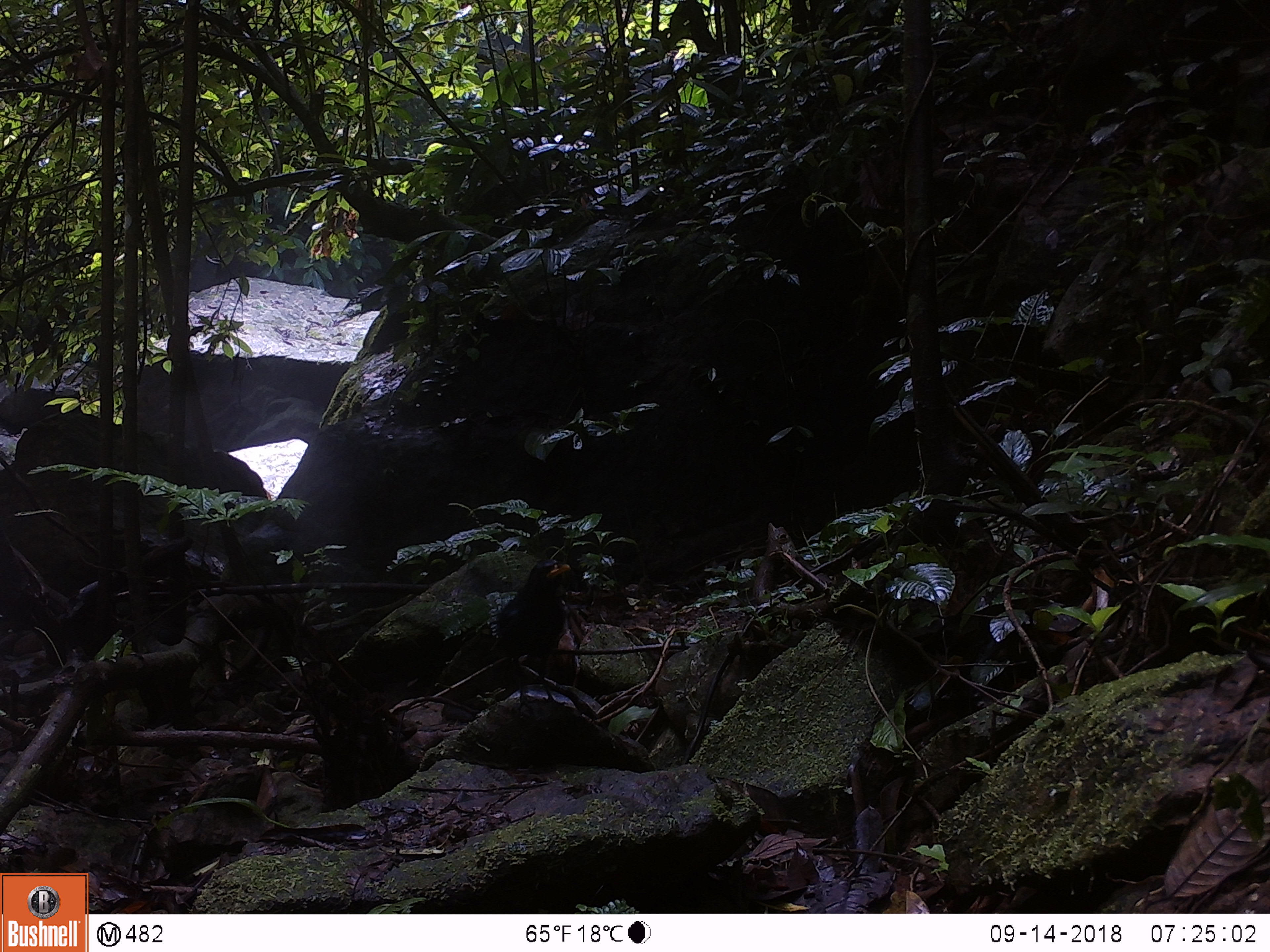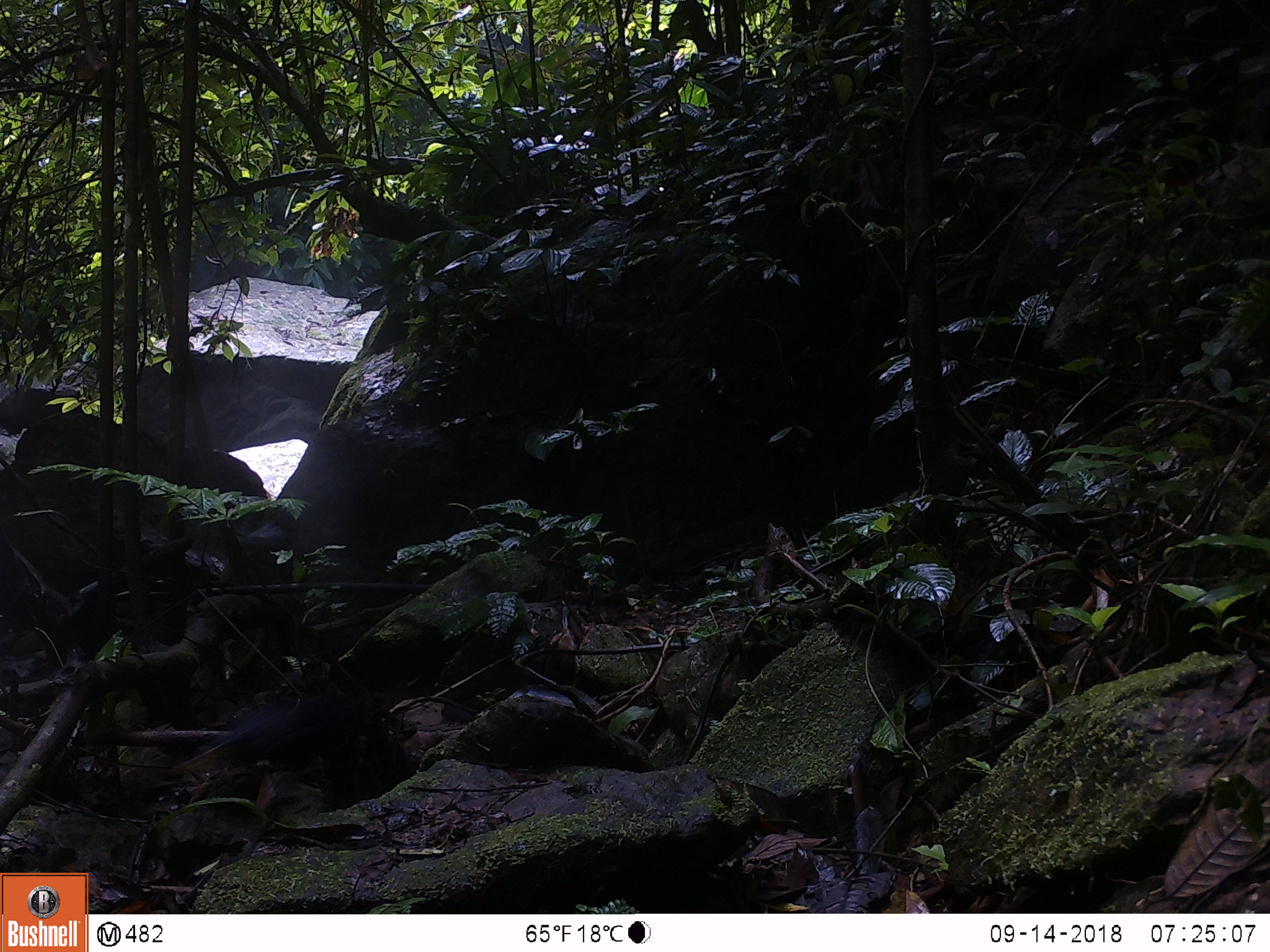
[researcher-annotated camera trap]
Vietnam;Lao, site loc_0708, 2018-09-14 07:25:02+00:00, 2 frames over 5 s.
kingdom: Animalia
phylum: Chordata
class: Aves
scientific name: Aves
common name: bird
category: unidentified bird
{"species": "unidentified bird (bird) (Aves)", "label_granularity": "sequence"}